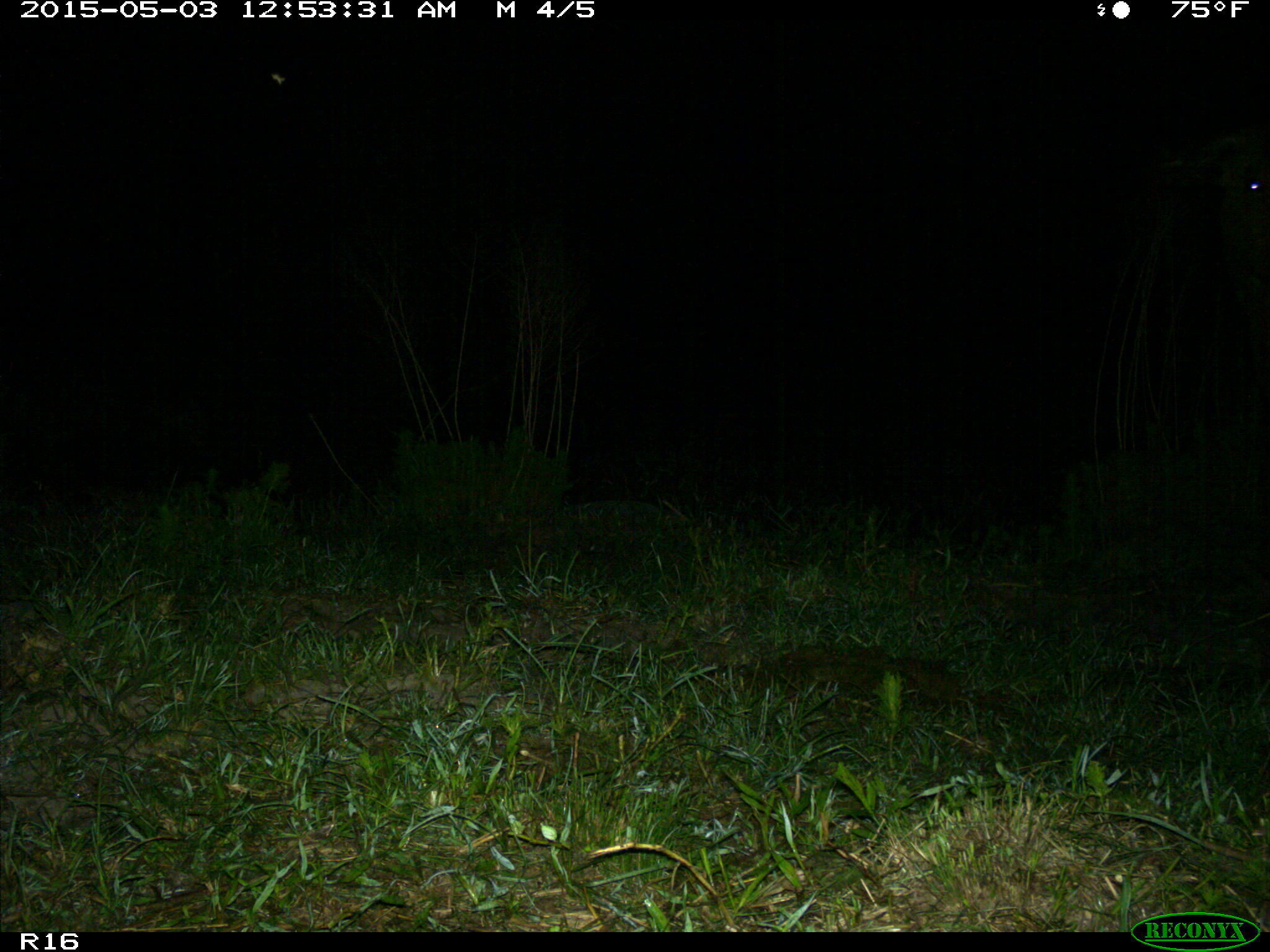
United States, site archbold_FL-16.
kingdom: Animalia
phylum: Chordata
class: Mammalia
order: Artiodactyla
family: Bovidae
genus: Bos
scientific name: Bos taurus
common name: domestic cow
Bos taurus (domestic cow).